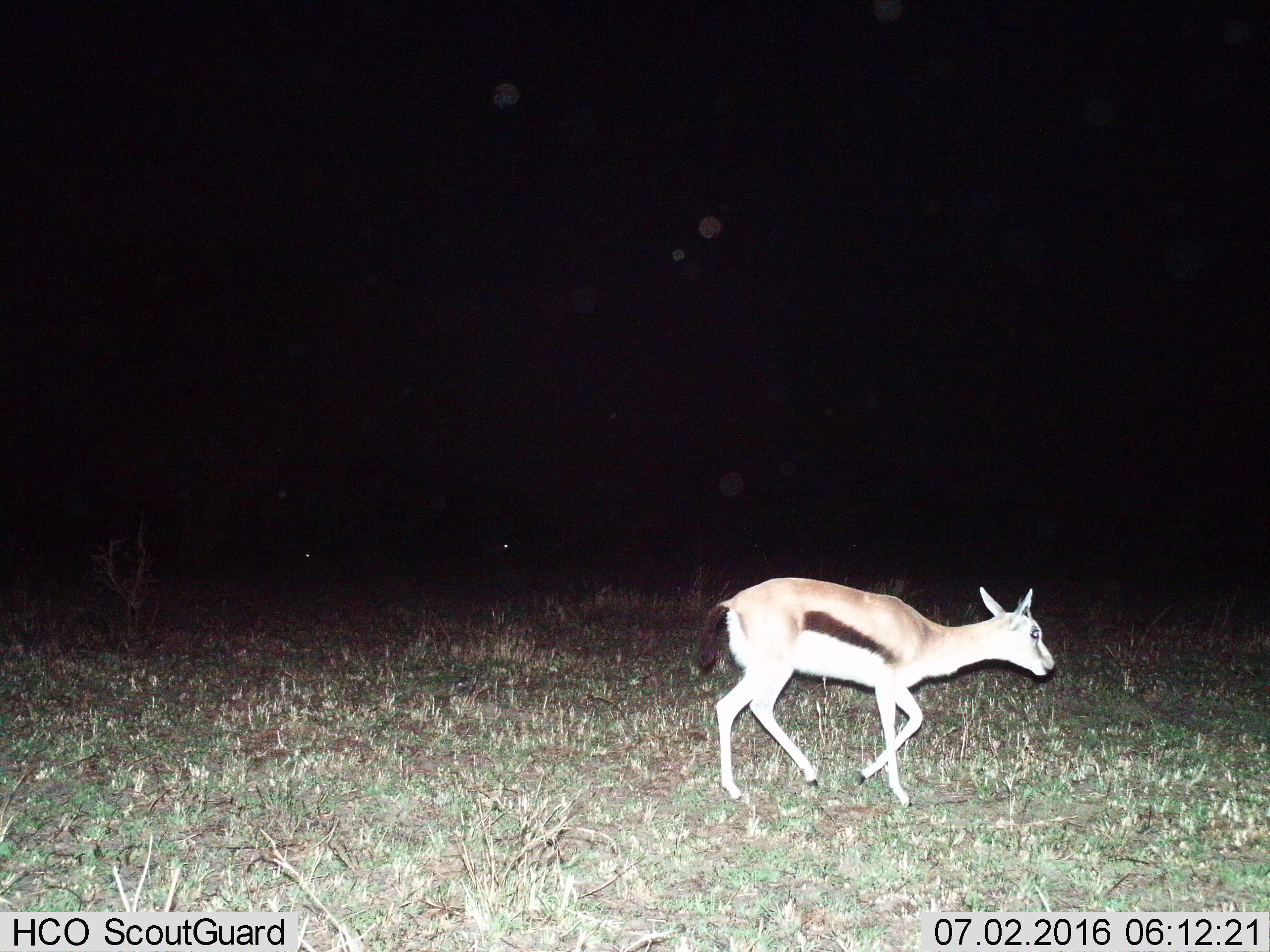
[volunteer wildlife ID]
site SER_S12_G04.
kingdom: Animalia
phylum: Chordata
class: Mammalia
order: Artiodactyla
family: Bovidae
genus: Eudorcas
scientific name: Eudorcas thomsonii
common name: thomson's gazelle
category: gazellethomsons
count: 1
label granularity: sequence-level